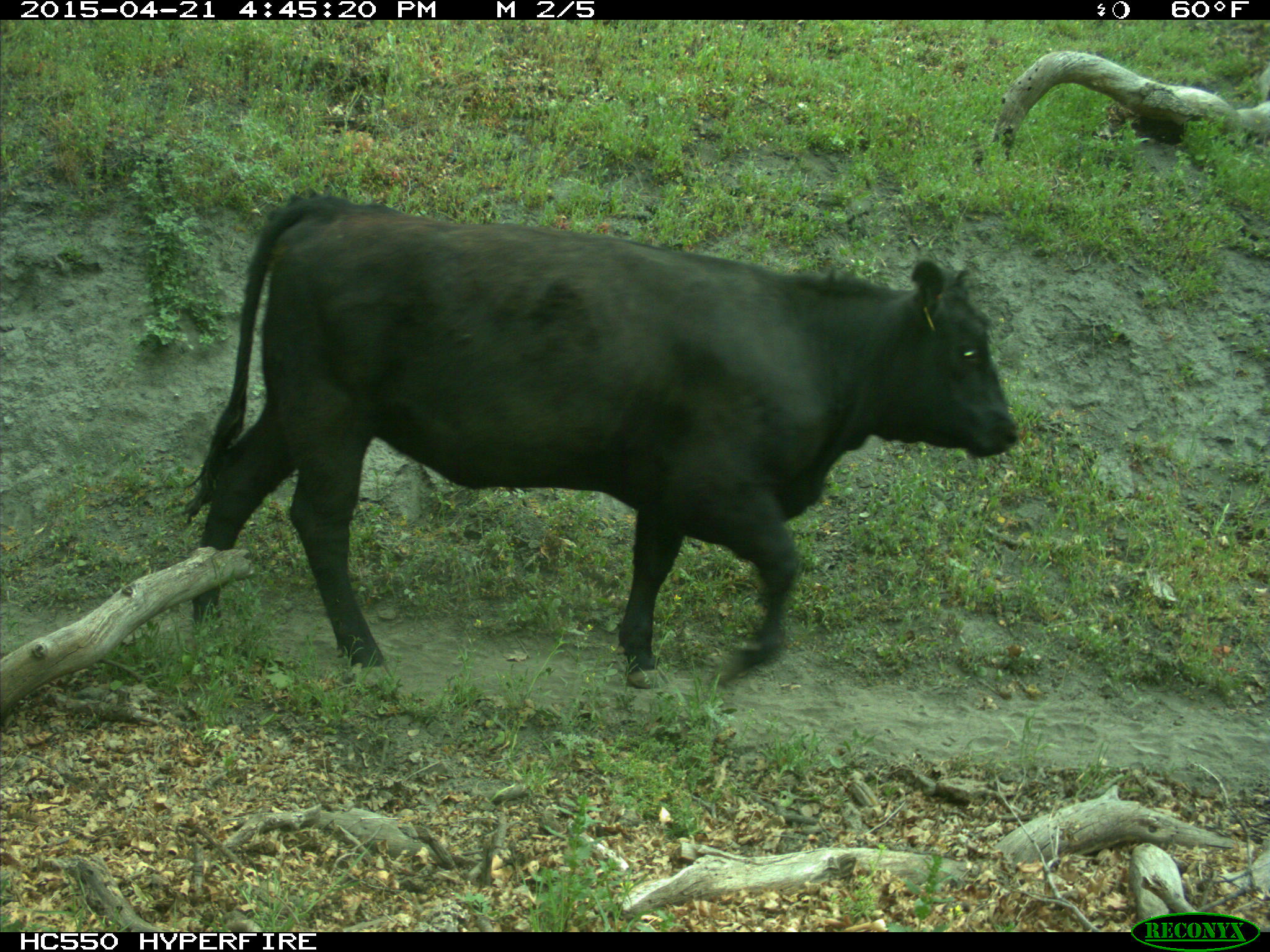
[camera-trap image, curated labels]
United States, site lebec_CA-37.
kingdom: Animalia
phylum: Chordata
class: Mammalia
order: Artiodactyla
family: Bovidae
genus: Bos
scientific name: Bos taurus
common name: domestic cow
Bos taurus (domestic cow).